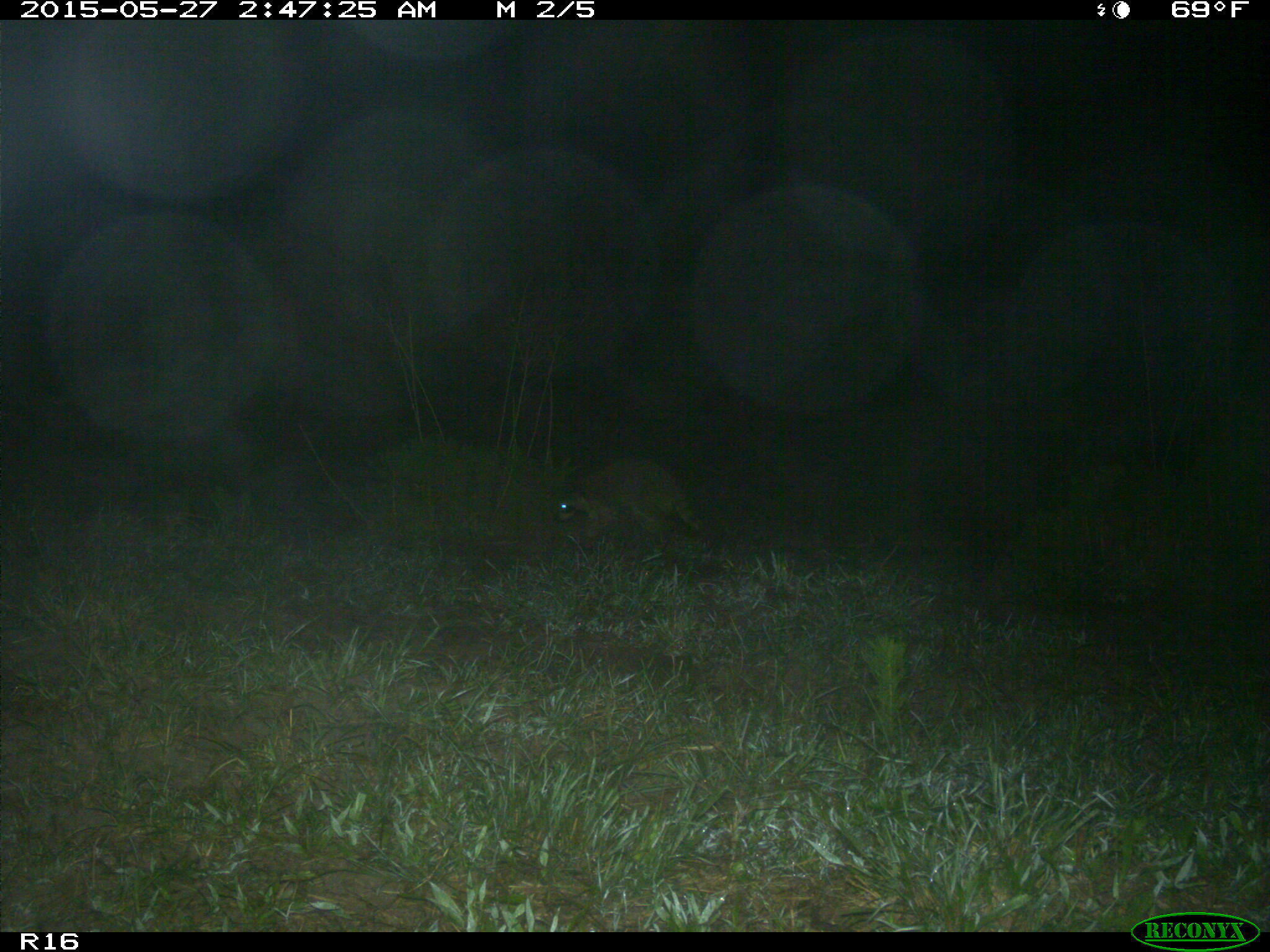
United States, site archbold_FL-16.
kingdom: Animalia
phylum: Chordata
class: Mammalia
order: Carnivora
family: Procyonidae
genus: Procyon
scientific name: Procyon lotor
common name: common raccoon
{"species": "Procyon lotor (common raccoon)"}